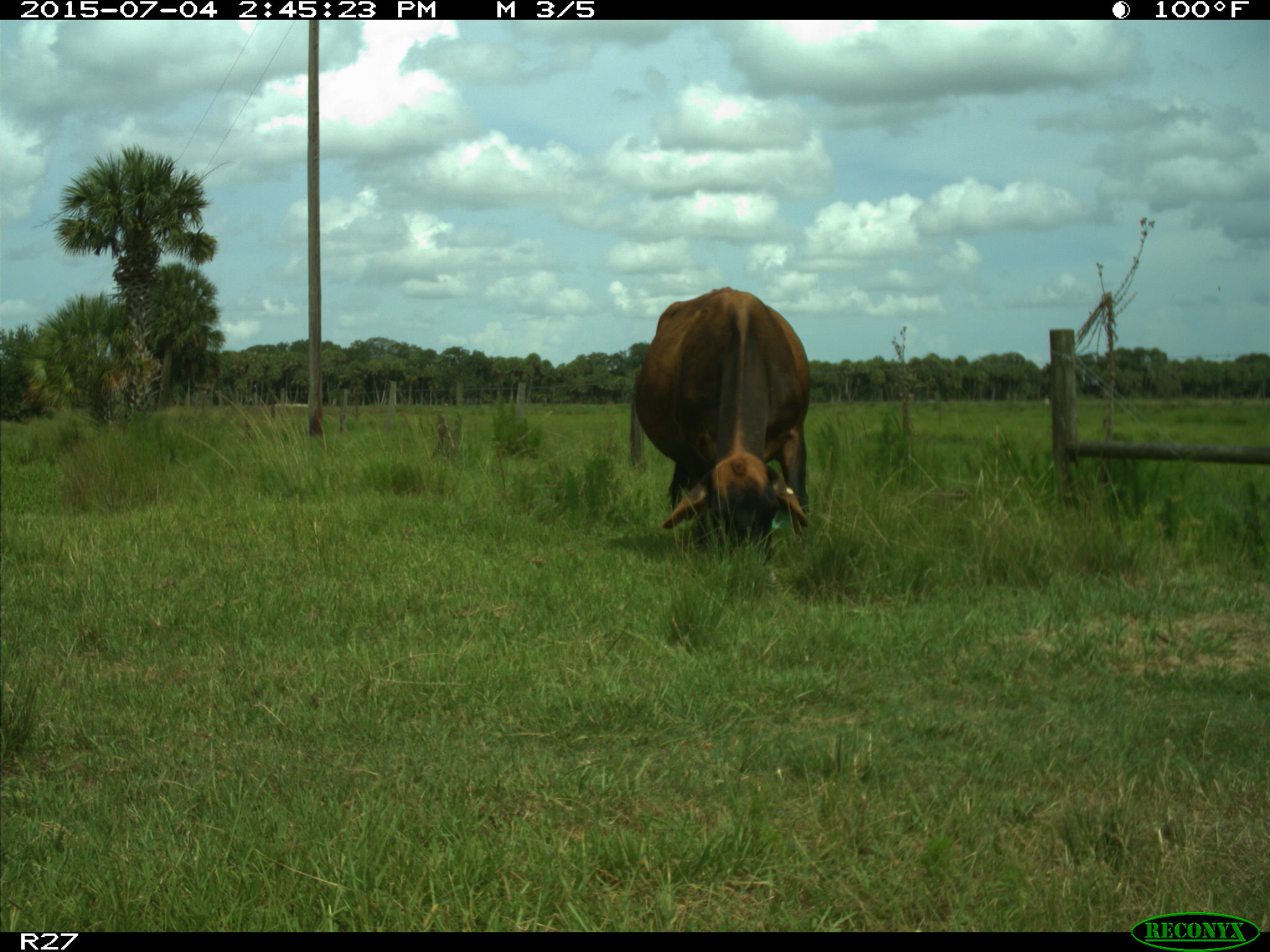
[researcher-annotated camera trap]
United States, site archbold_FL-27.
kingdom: Animalia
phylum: Chordata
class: Mammalia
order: Artiodactyla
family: Bovidae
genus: Bos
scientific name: Bos taurus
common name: domestic cow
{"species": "Bos taurus (domestic cow)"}